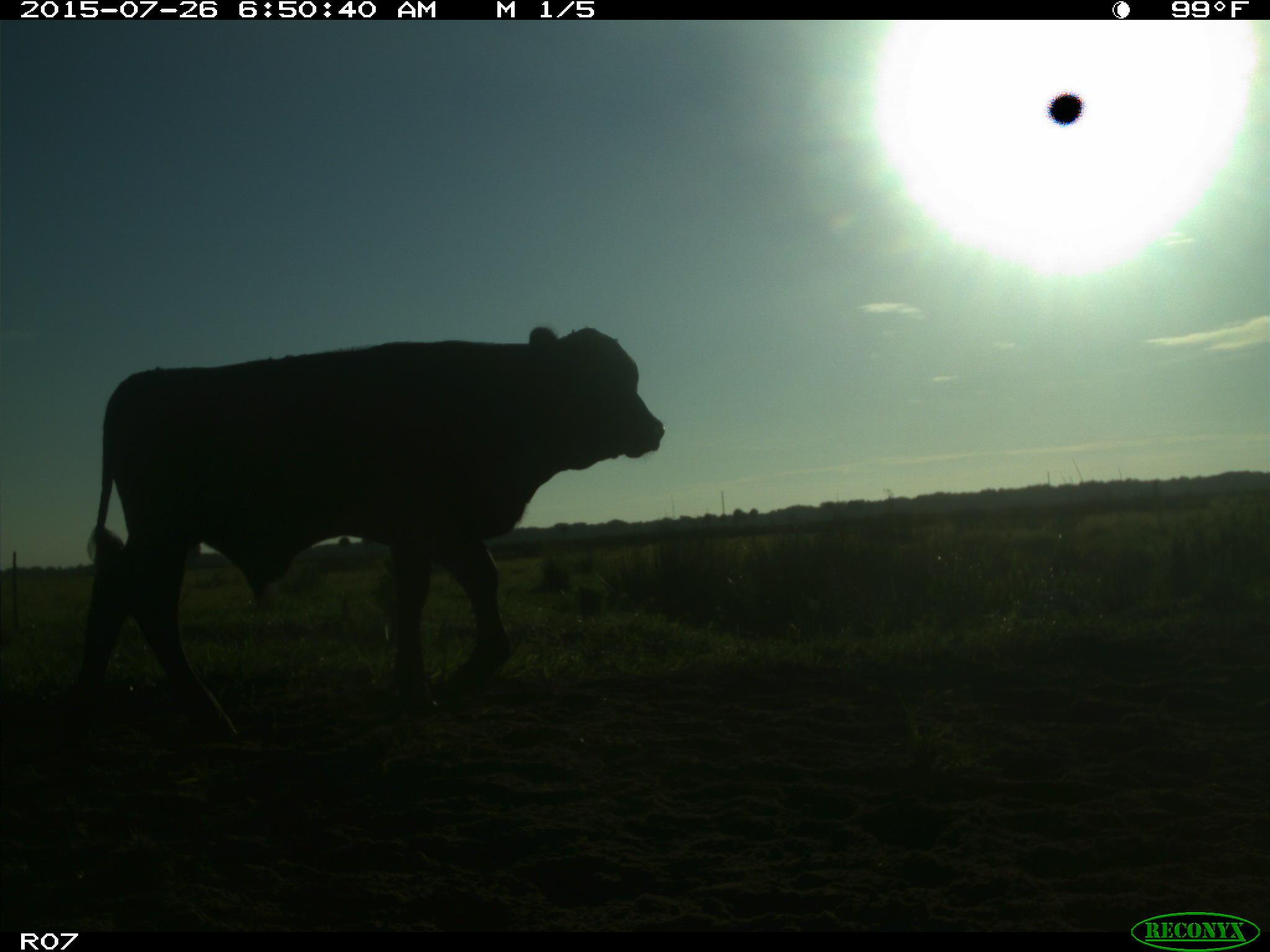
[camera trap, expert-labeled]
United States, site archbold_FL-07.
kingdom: Animalia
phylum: Chordata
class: Mammalia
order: Artiodactyla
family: Bovidae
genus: Bos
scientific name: Bos taurus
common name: domestic cow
Bos taurus (domestic cow).